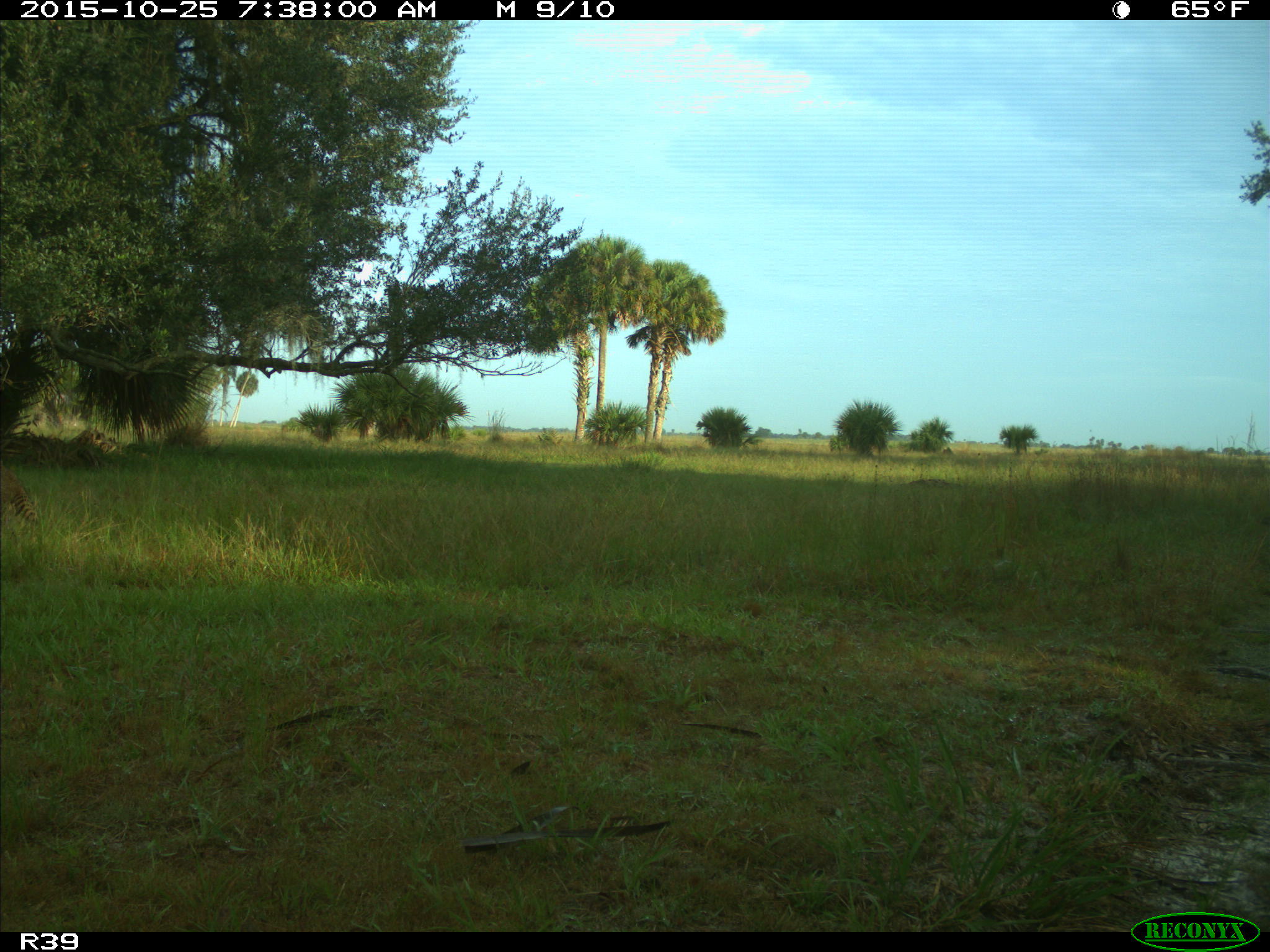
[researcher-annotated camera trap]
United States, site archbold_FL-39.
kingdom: Animalia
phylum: Chordata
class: Mammalia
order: Carnivora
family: Procyonidae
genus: Procyon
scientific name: Procyon lotor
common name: common raccoon